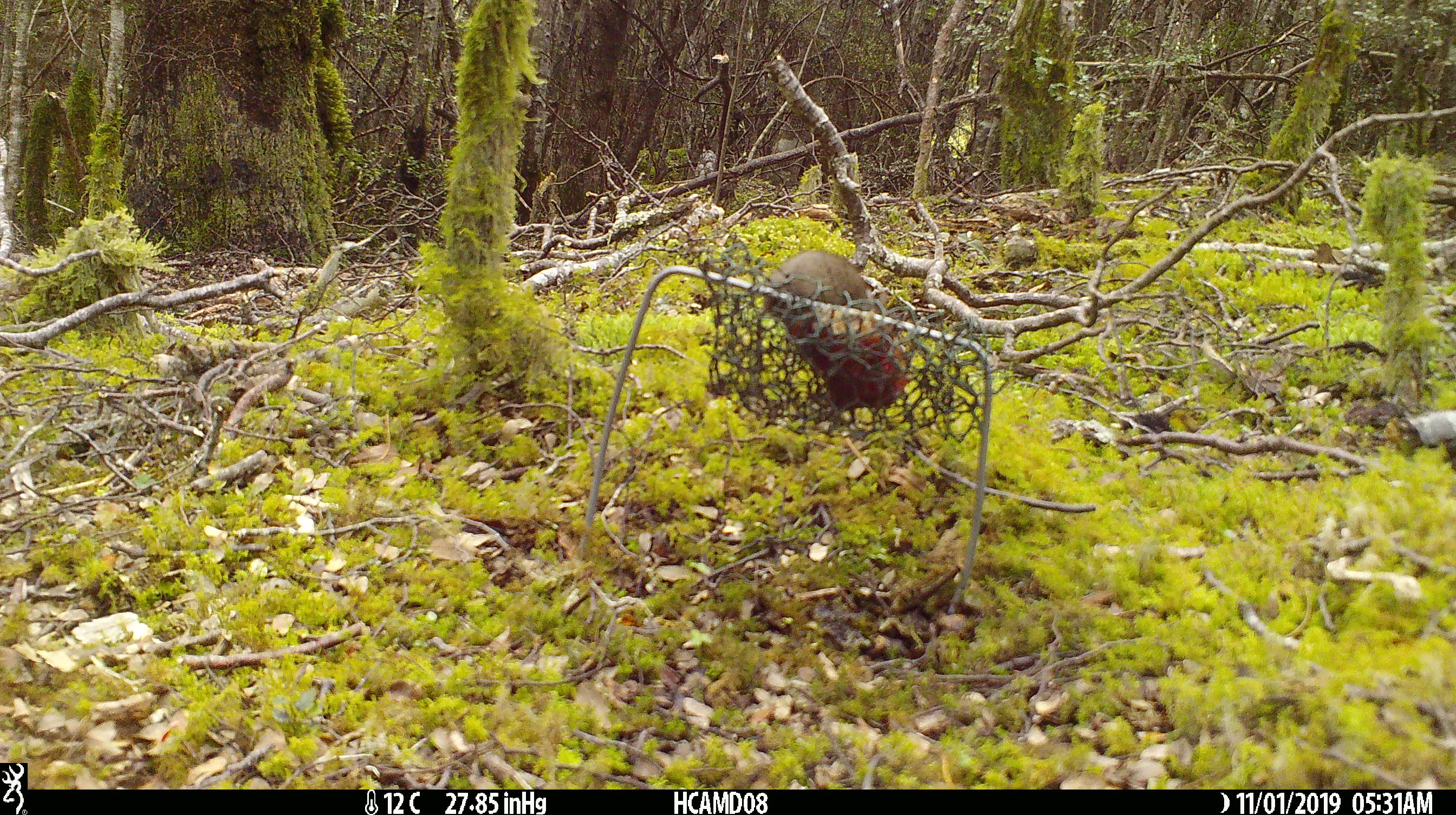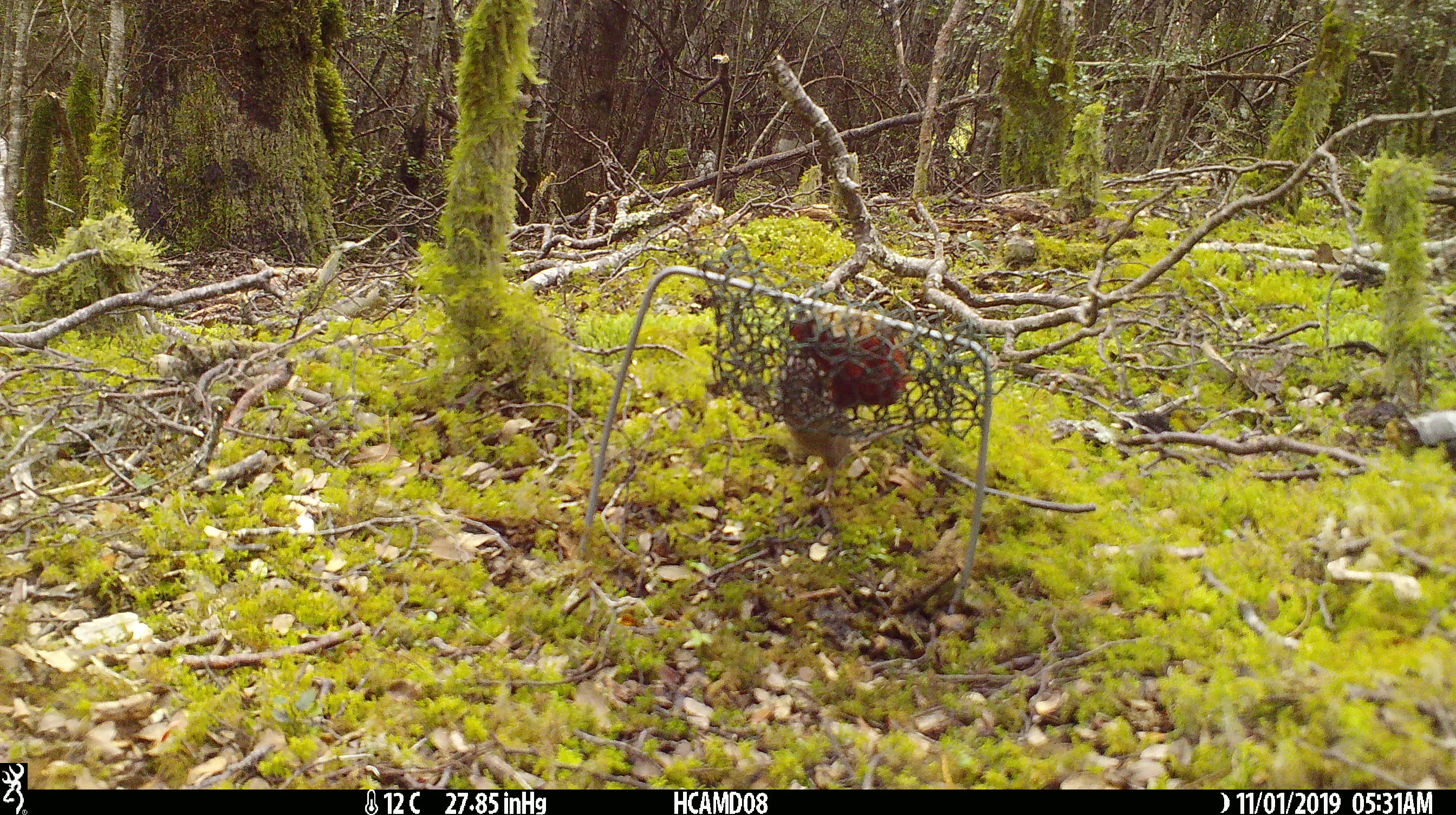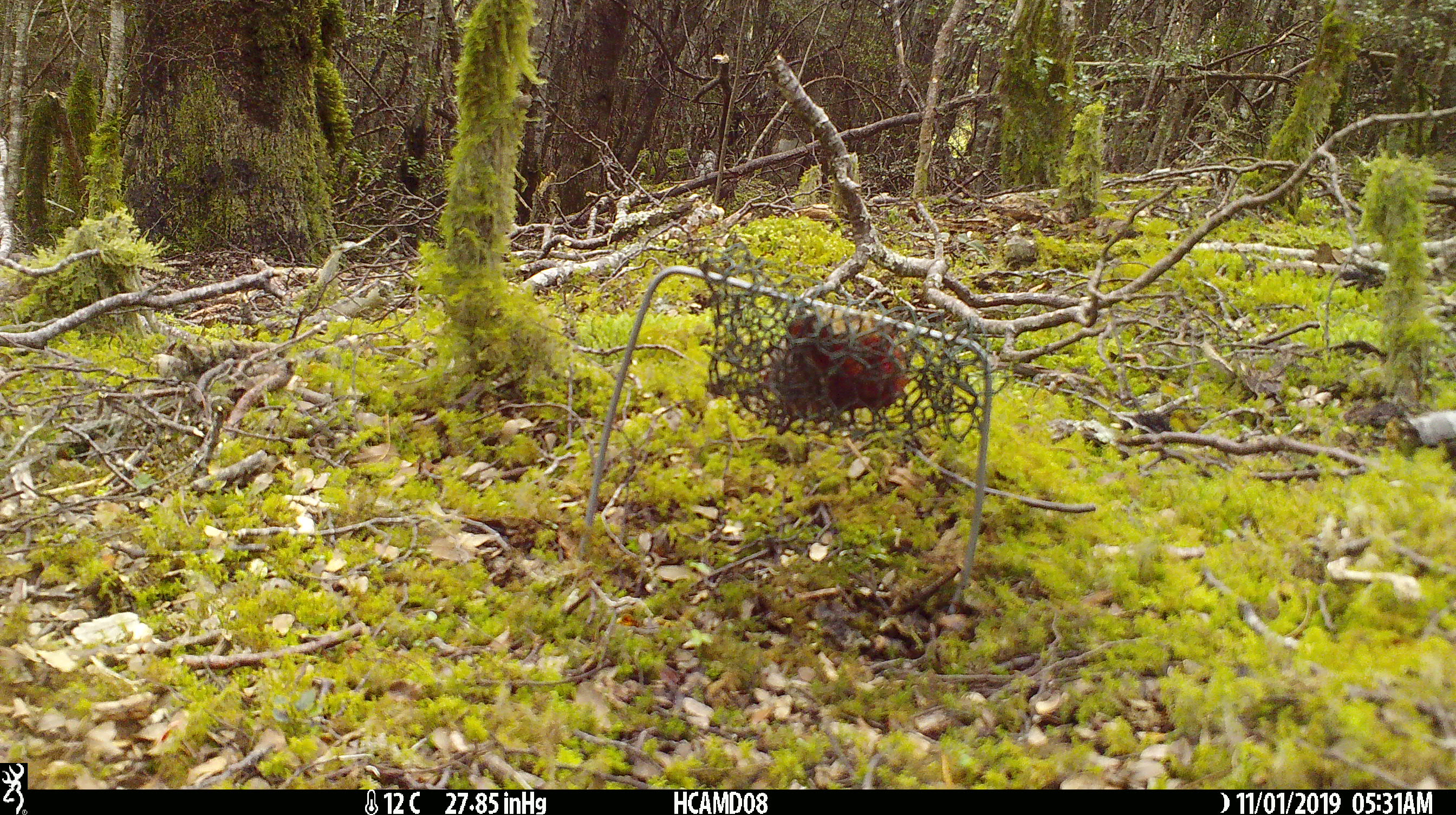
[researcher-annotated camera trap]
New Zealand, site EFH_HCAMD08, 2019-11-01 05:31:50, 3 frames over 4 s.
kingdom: Animalia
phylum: Chordata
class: Mammalia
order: Rodentia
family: Muridae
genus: Mus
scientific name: Mus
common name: mouse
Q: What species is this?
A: Mouse (Mus).